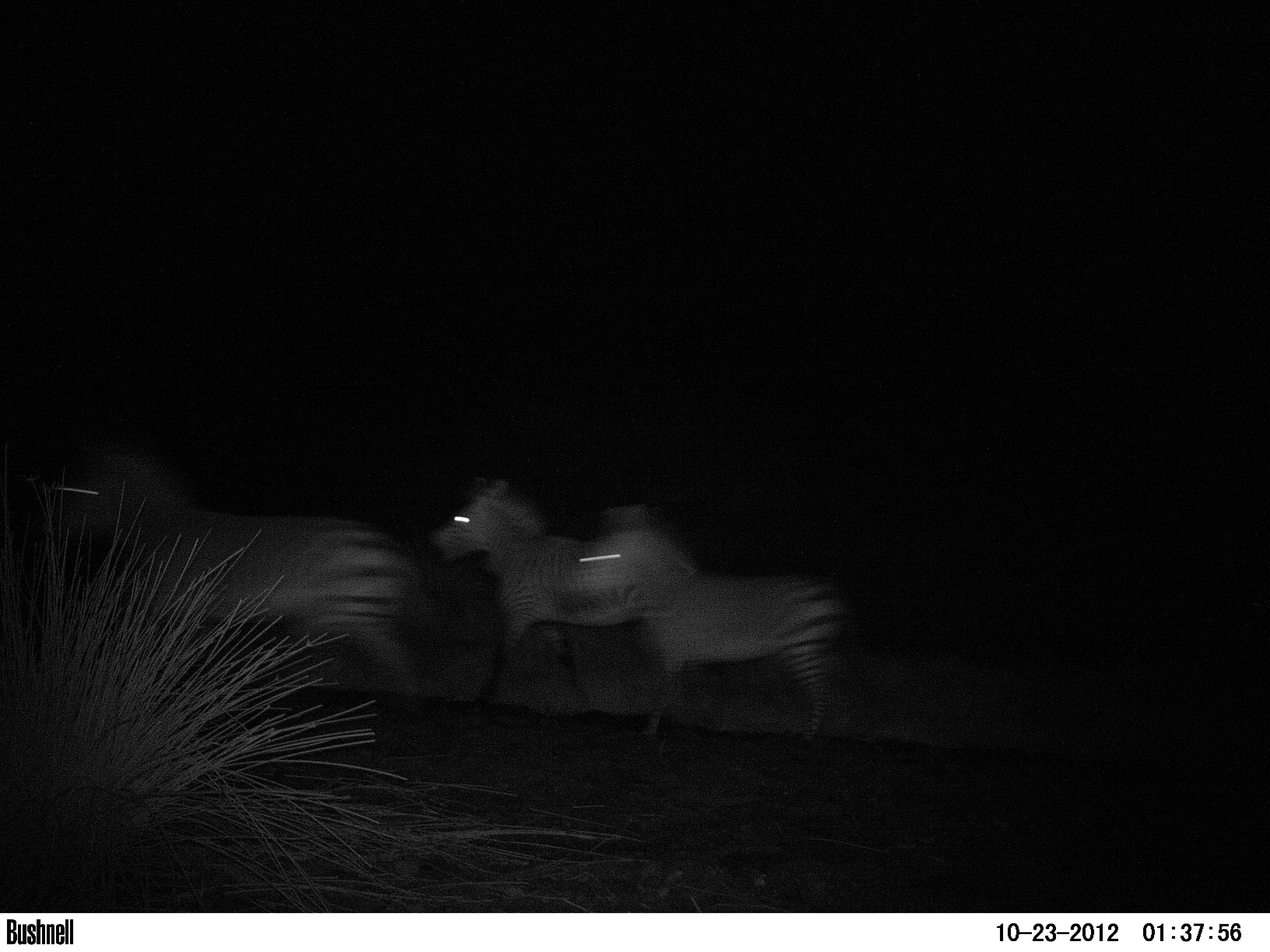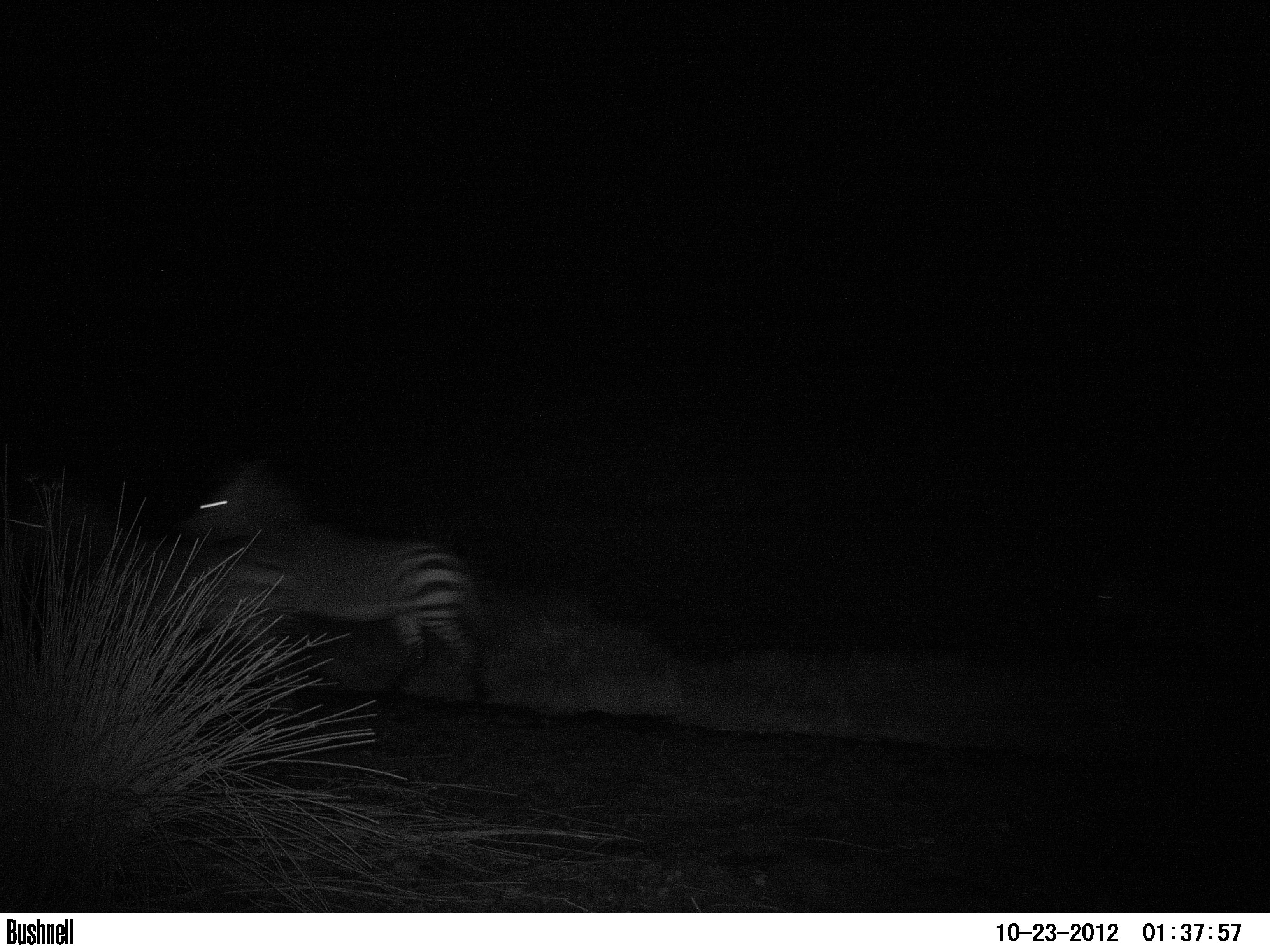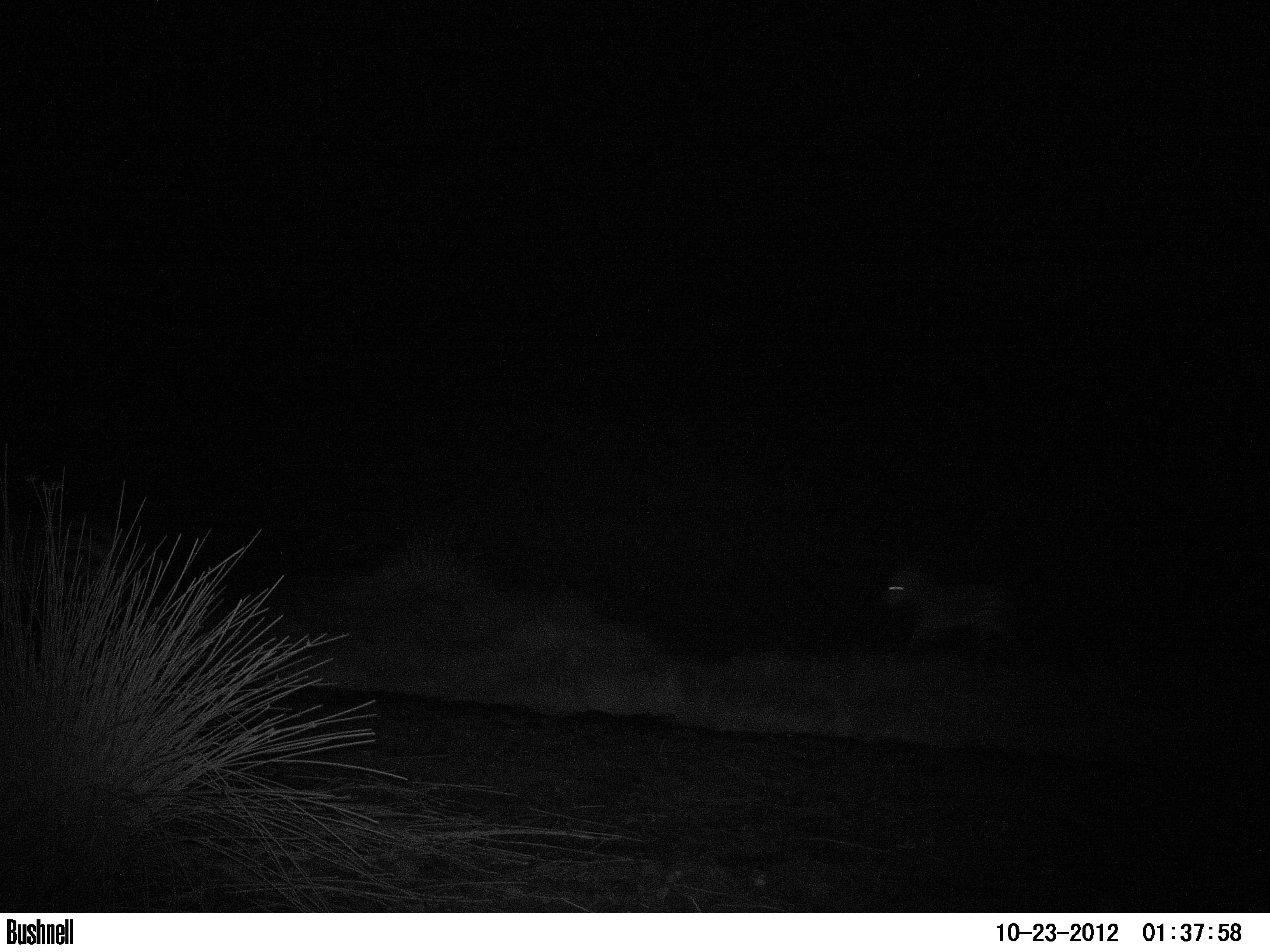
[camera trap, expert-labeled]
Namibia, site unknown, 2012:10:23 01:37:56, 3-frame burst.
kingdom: Animalia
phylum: Chordata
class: Mammalia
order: Perissodactyla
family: Equidae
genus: Equus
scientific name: Equus zebra hartmannae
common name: hartmann's mountain zebra